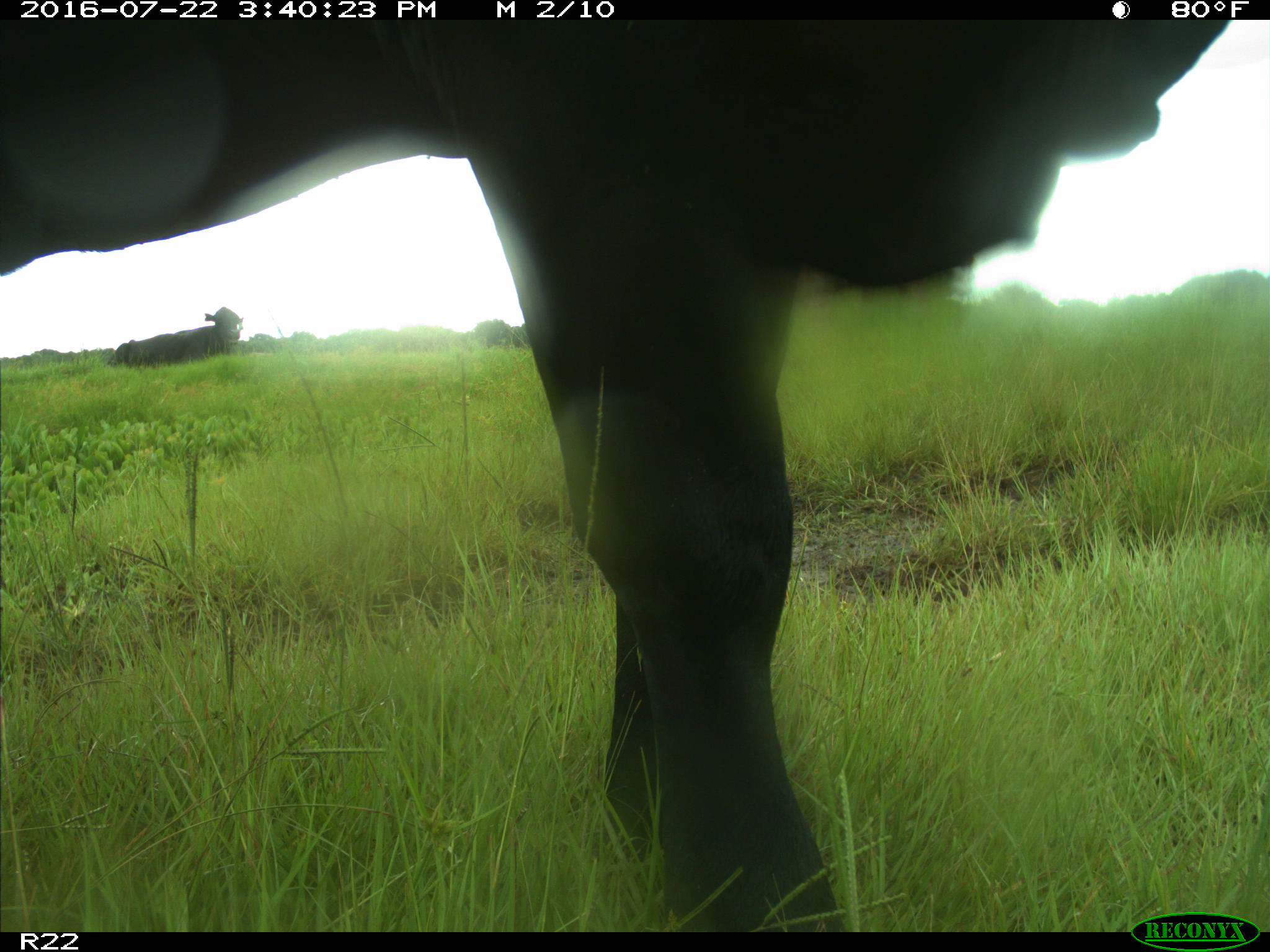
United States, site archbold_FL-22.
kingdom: Animalia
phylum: Chordata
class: Mammalia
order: Artiodactyla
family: Bovidae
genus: Bos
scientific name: Bos taurus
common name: domestic cow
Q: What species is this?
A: Bos taurus (domestic cow).